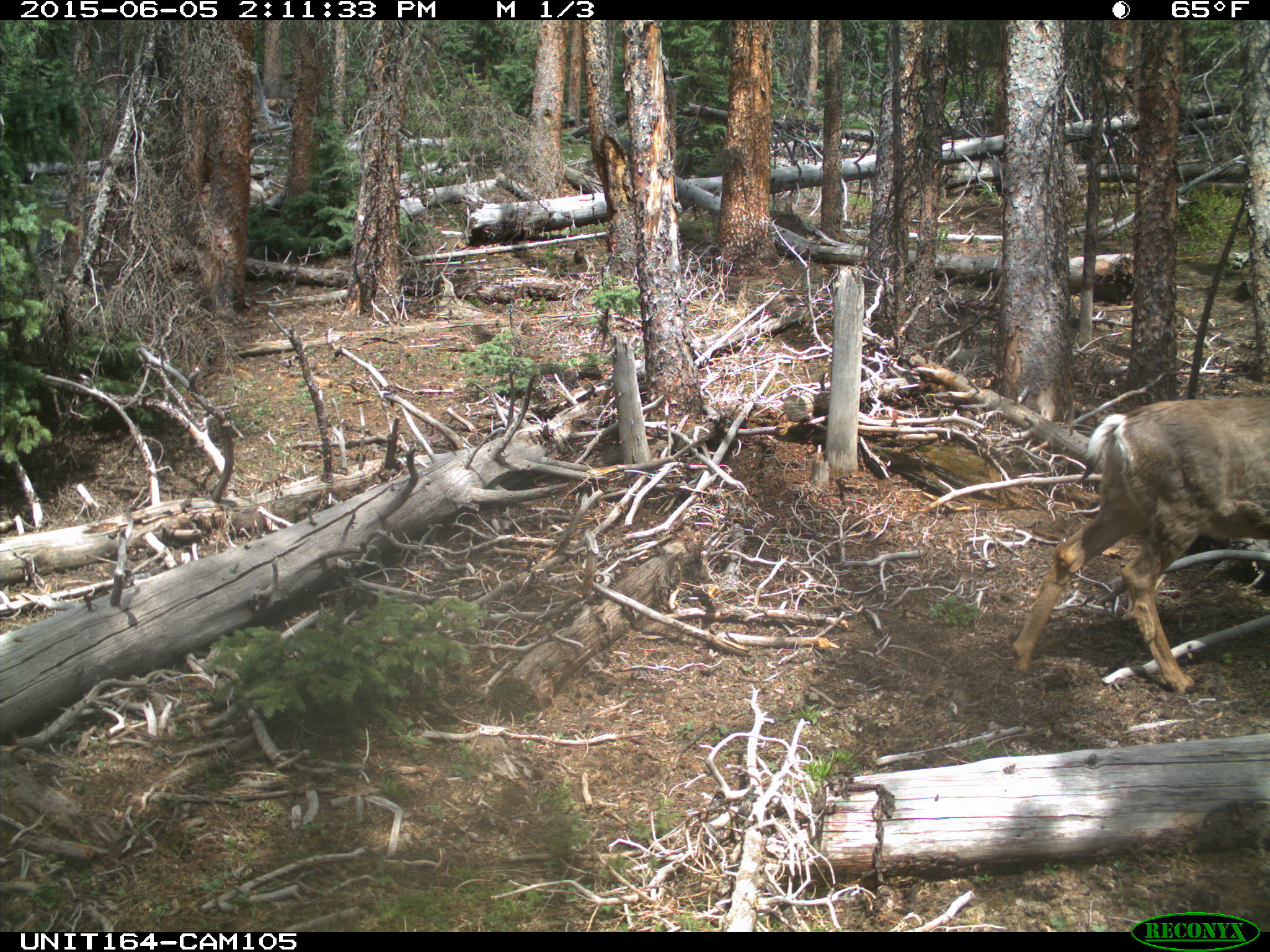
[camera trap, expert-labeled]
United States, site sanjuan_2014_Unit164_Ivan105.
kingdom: Animalia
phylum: Chordata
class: Mammalia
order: Artiodactyla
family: Cervidae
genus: Odocoileus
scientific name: Odocoileus hemionus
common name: mule deer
Odocoileus hemionus (mule deer).